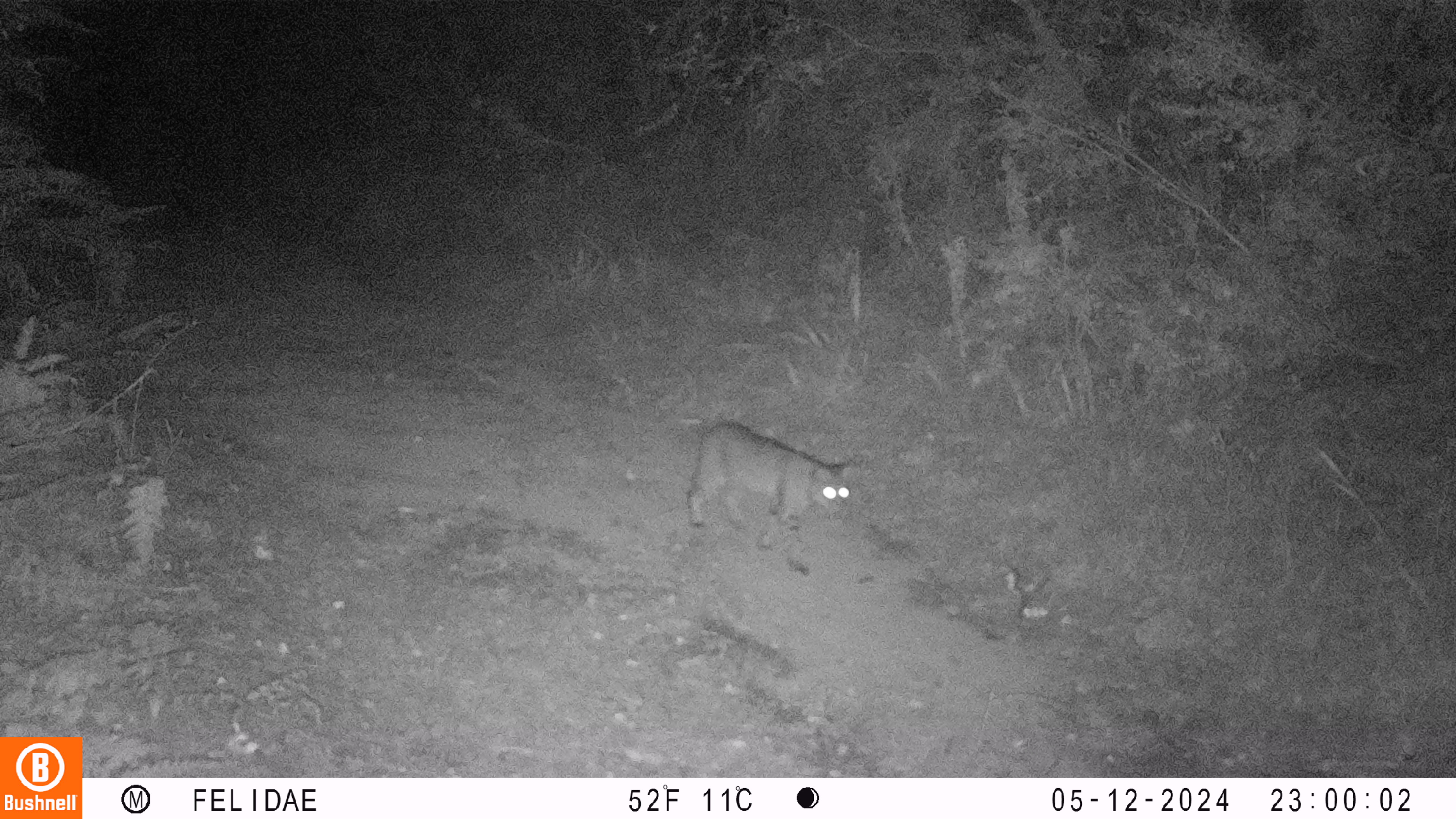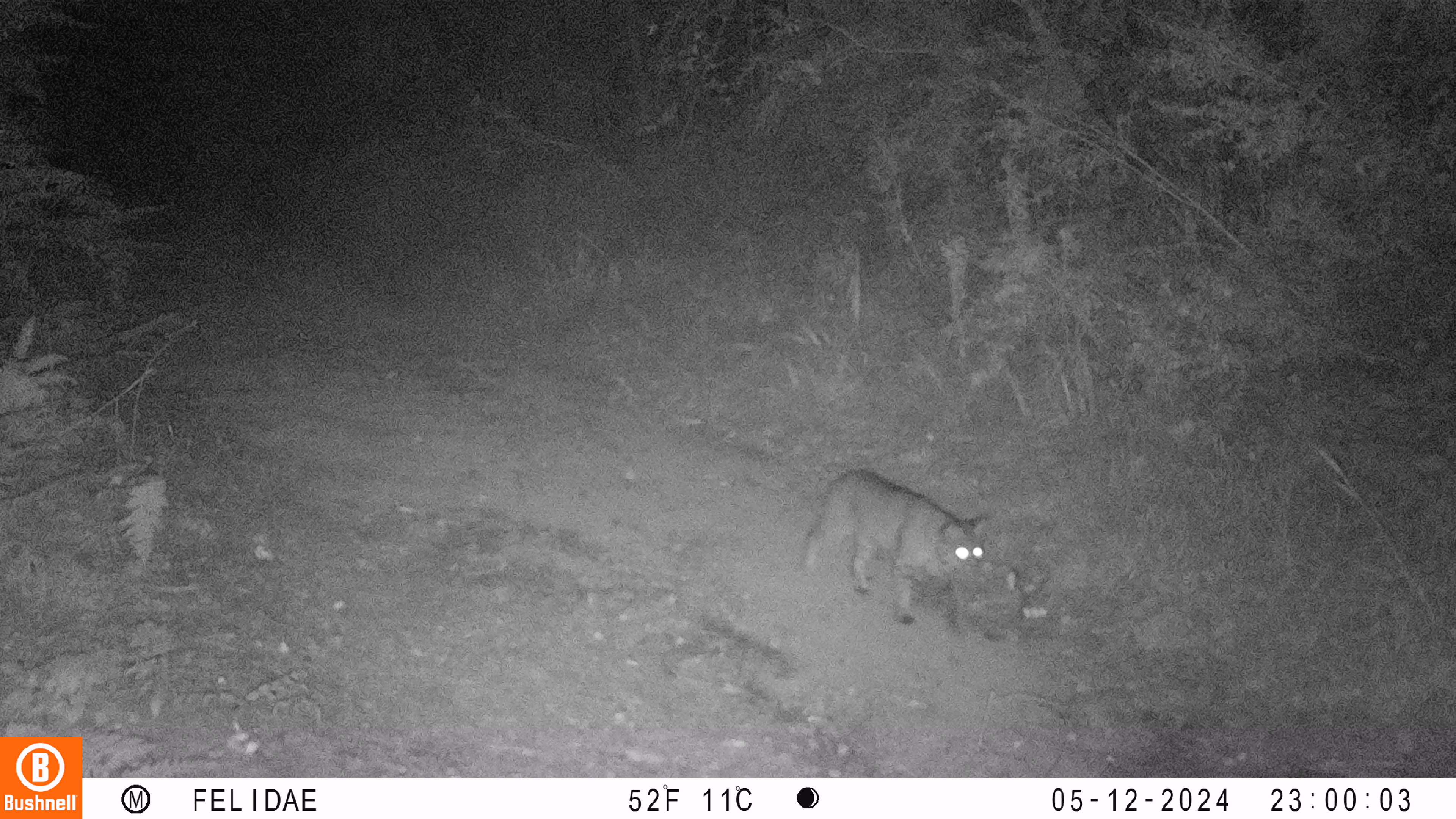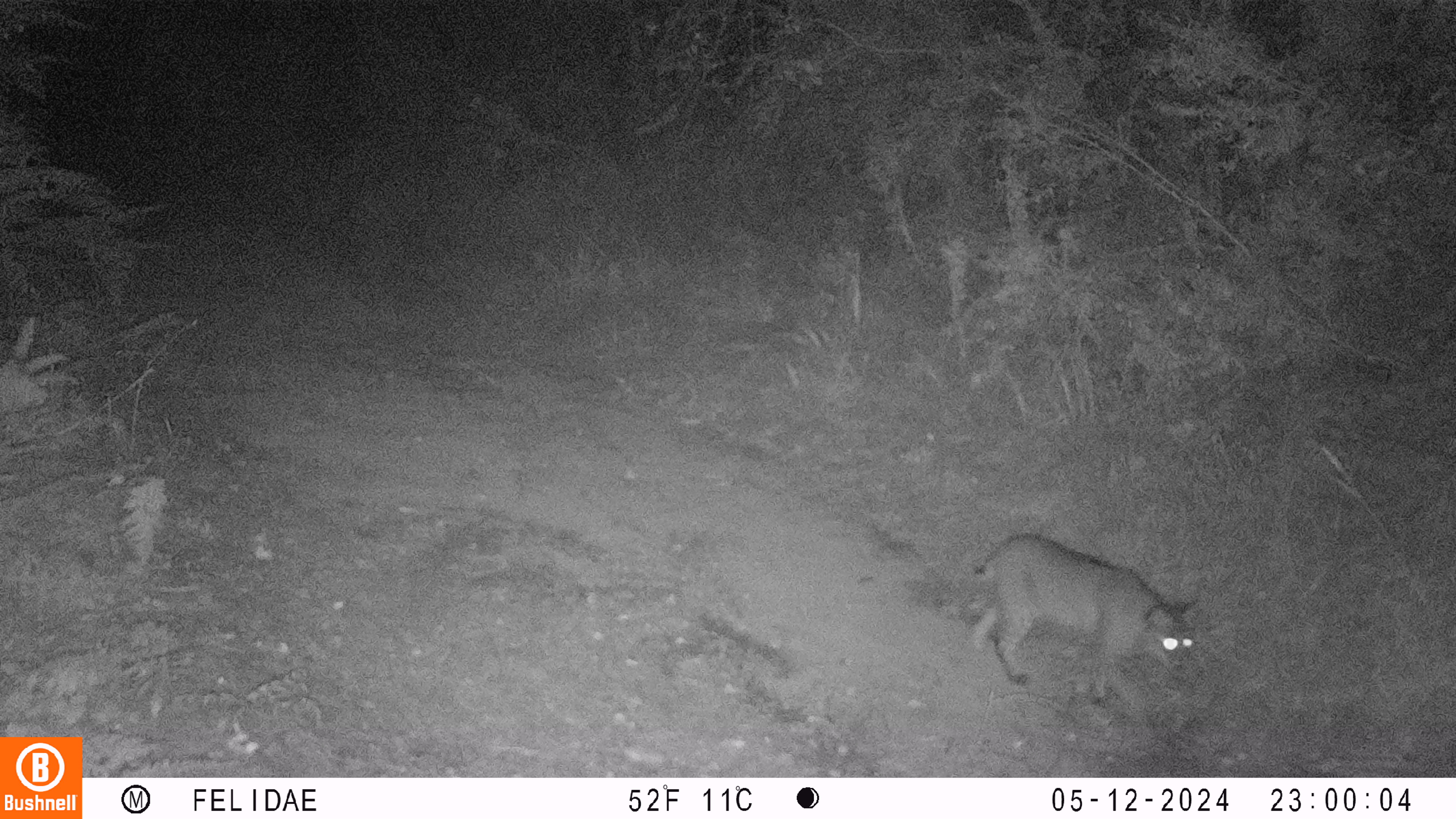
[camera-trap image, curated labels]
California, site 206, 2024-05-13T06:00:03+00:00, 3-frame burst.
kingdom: Animalia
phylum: Chordata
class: Mammalia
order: Carnivora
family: Felidae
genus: Lynx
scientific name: Lynx rufus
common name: bobcat